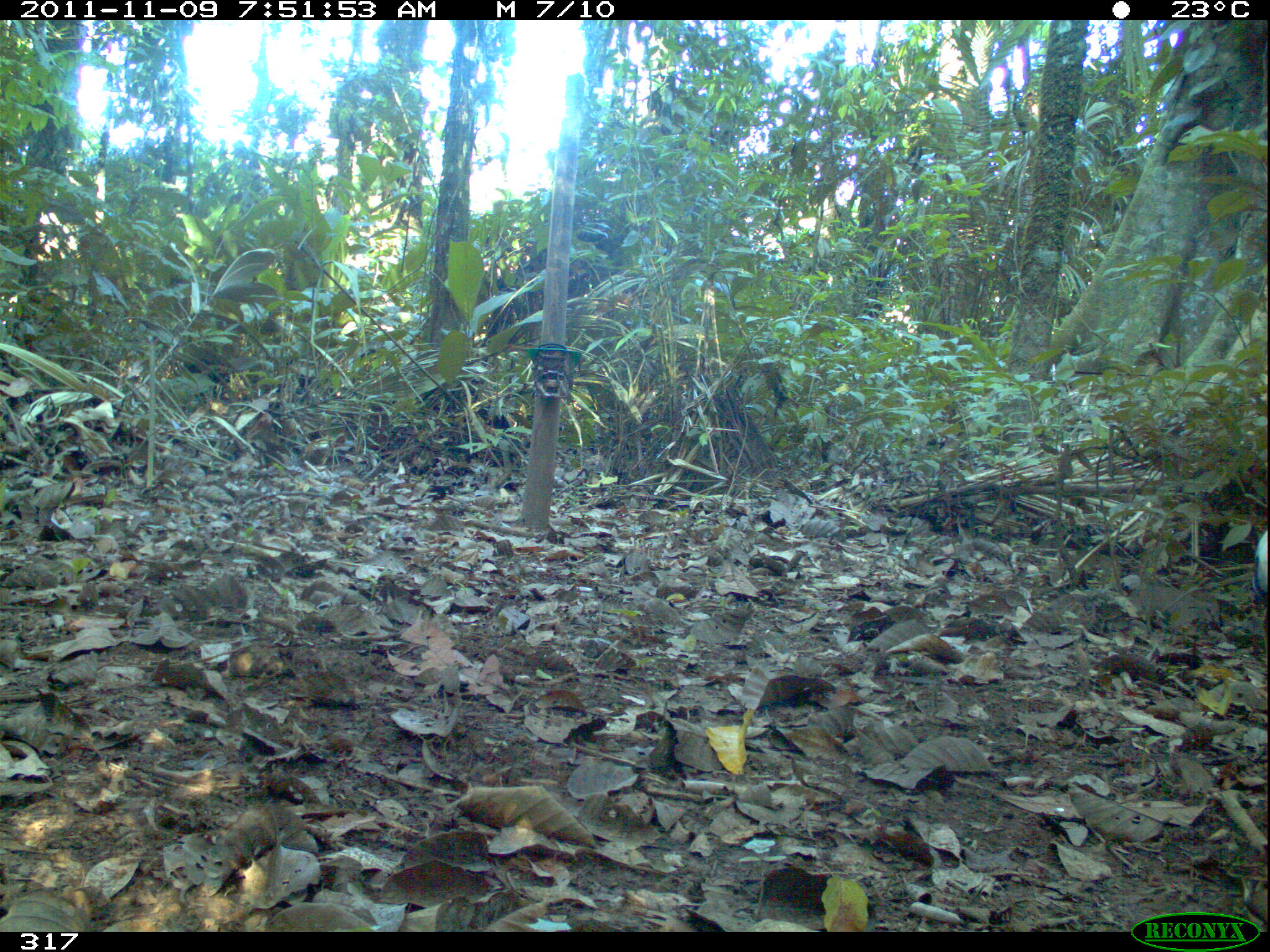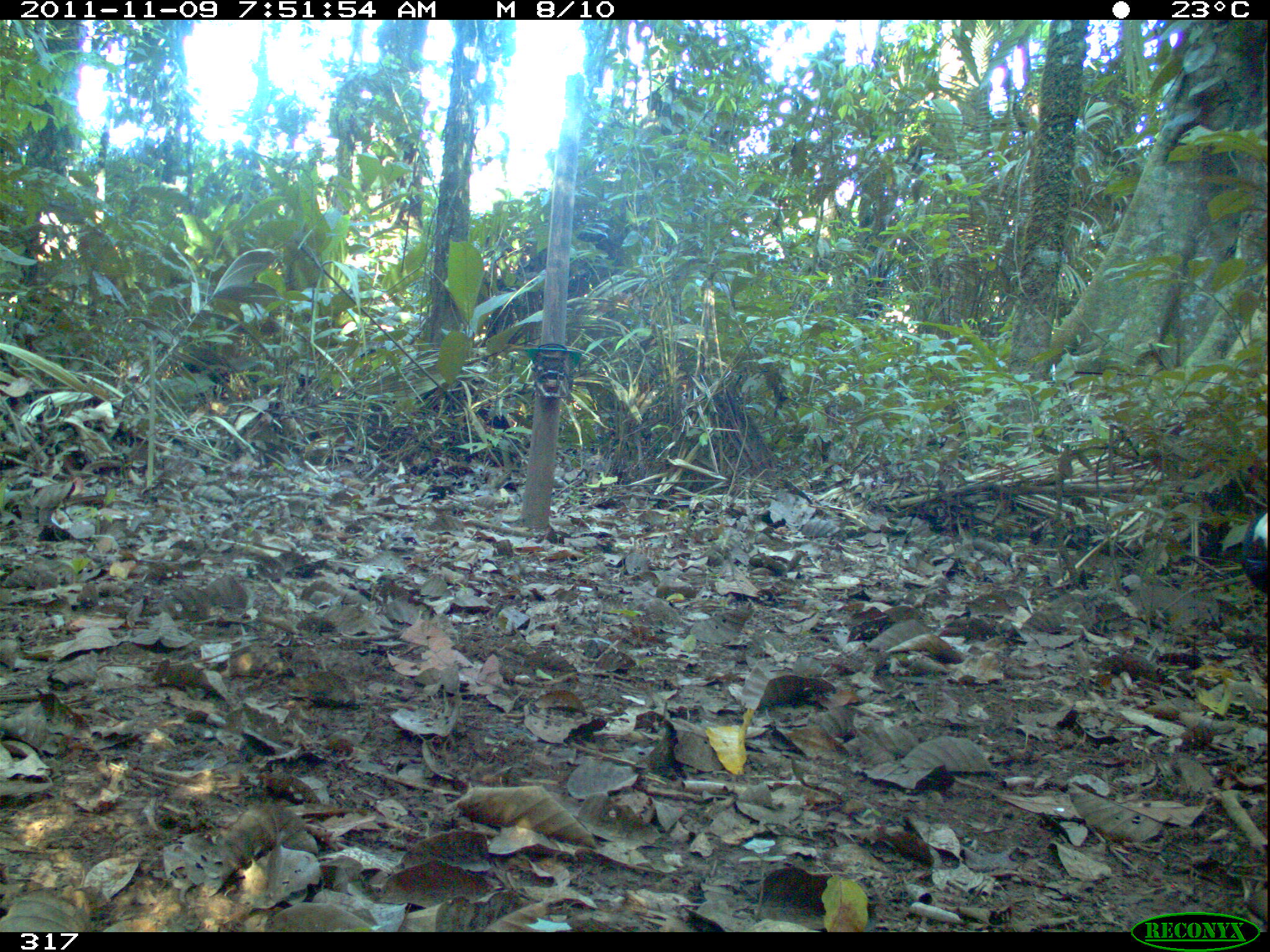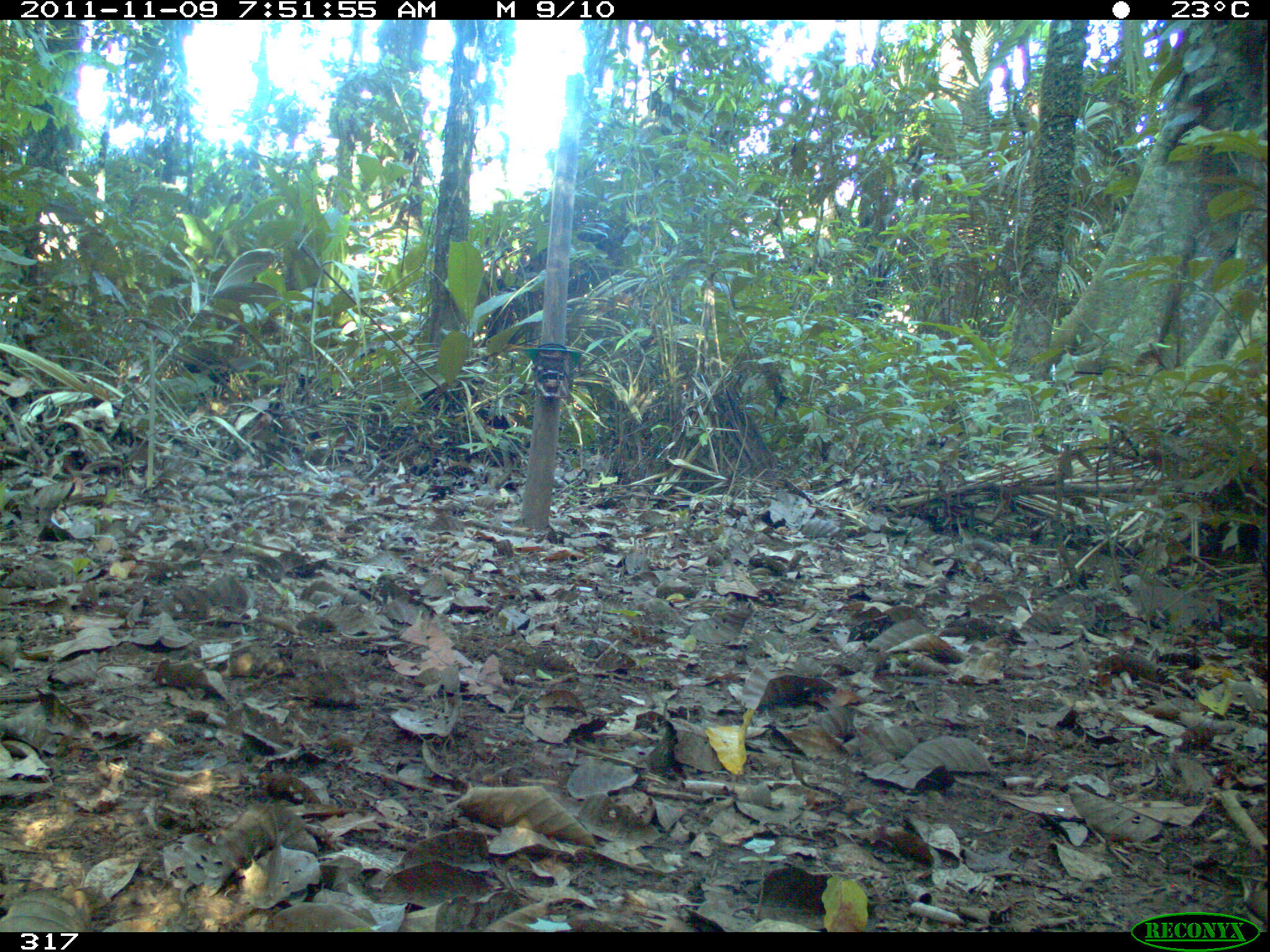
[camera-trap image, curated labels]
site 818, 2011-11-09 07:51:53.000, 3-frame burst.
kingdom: Animalia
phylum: Chordata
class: Aves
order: Gruiformes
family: Psophiidae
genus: Psophia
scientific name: Psophia leucoptera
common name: pale-winged trumpeter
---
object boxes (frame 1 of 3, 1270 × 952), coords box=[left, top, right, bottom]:
psophia leucoptera: box=[1249, 527, 1267, 657]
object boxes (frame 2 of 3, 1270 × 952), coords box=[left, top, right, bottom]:
psophia leucoptera: box=[1241, 513, 1268, 636]